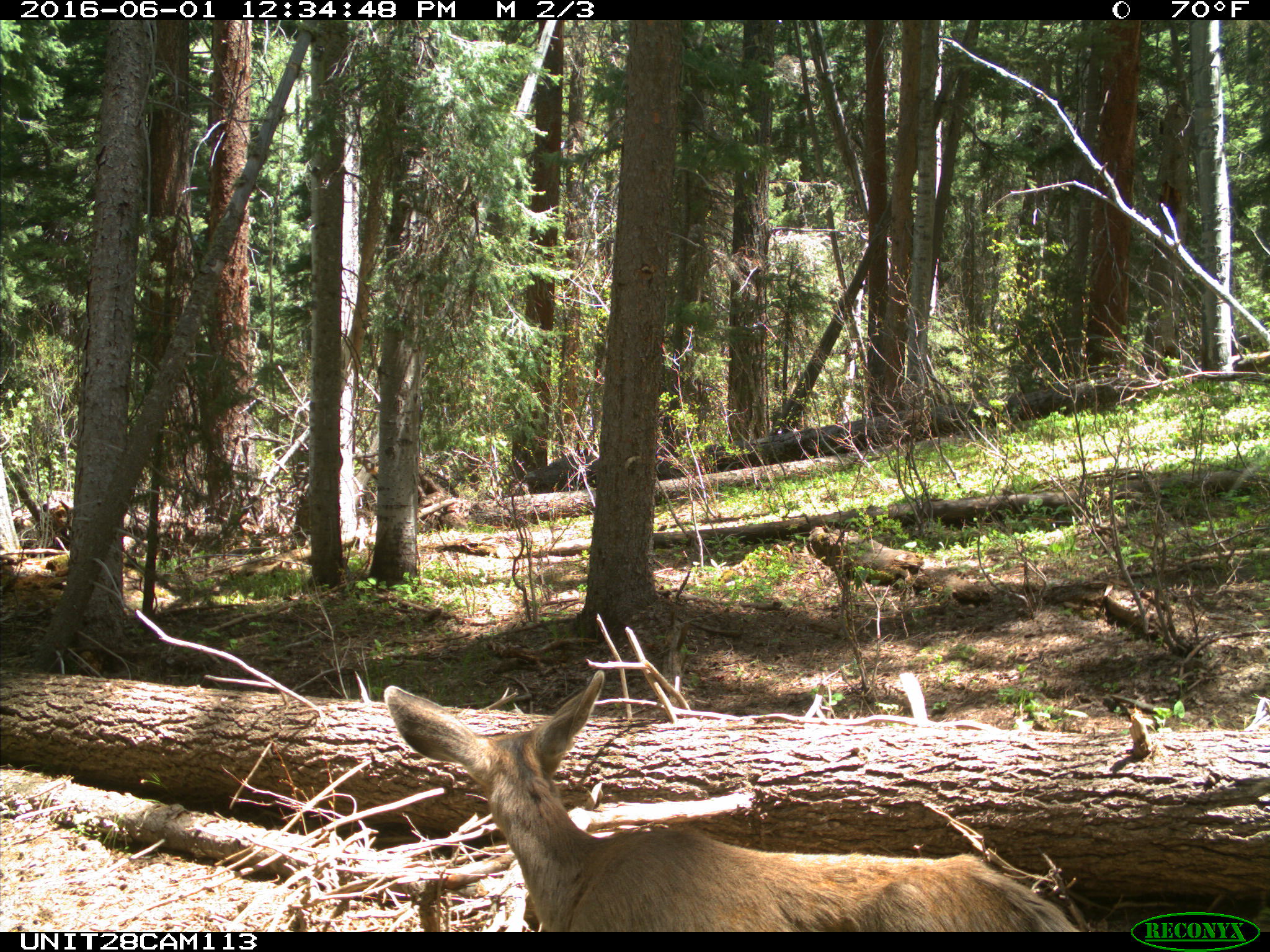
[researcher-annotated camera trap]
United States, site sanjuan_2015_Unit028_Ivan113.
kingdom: Animalia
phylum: Chordata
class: Mammalia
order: Artiodactyla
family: Cervidae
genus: Odocoileus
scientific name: Odocoileus hemionus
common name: mule deer